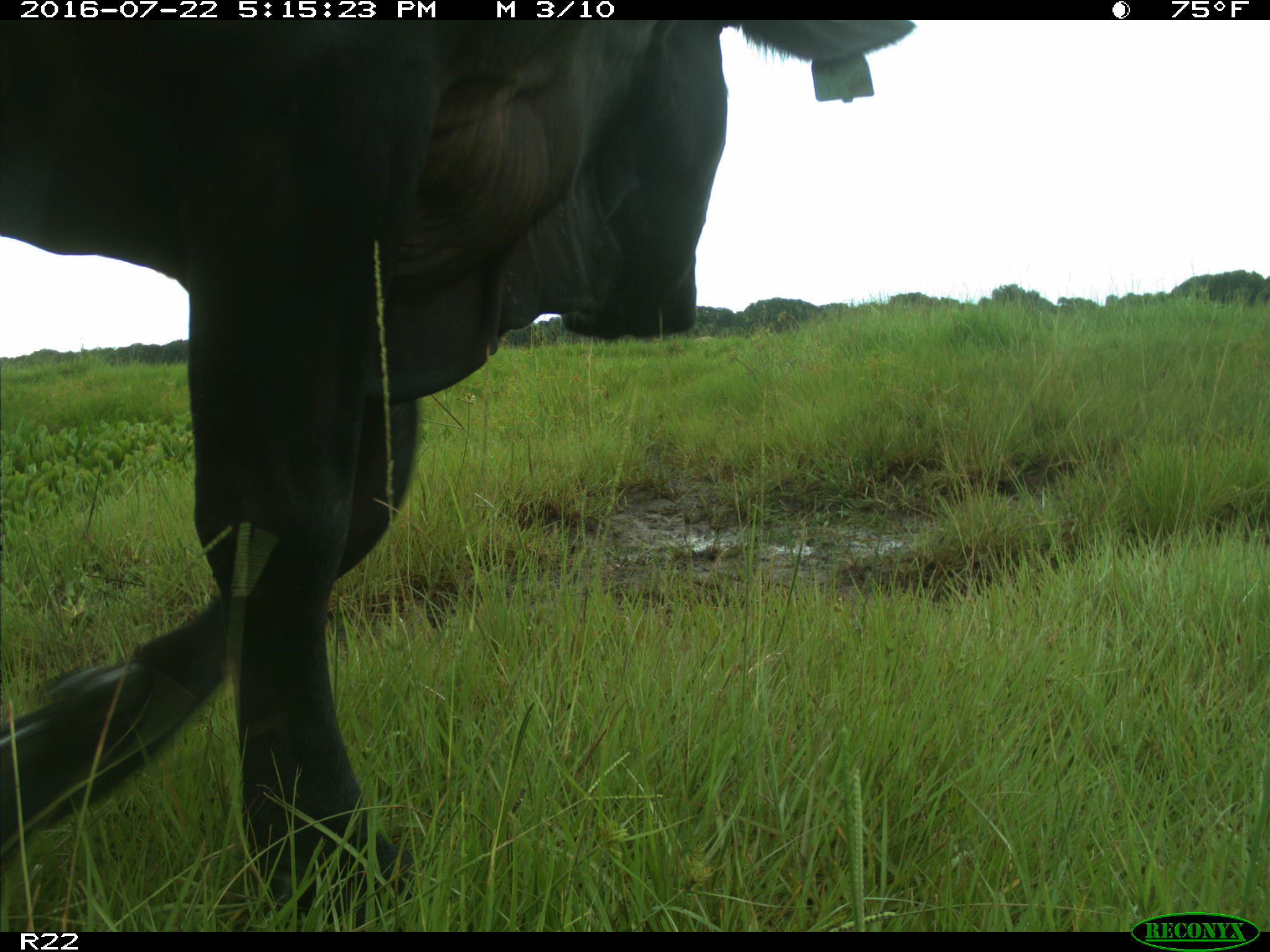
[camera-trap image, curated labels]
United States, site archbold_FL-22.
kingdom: Animalia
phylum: Chordata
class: Mammalia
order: Artiodactyla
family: Bovidae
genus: Bos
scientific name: Bos taurus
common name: domestic cow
Bos taurus (domestic cow).